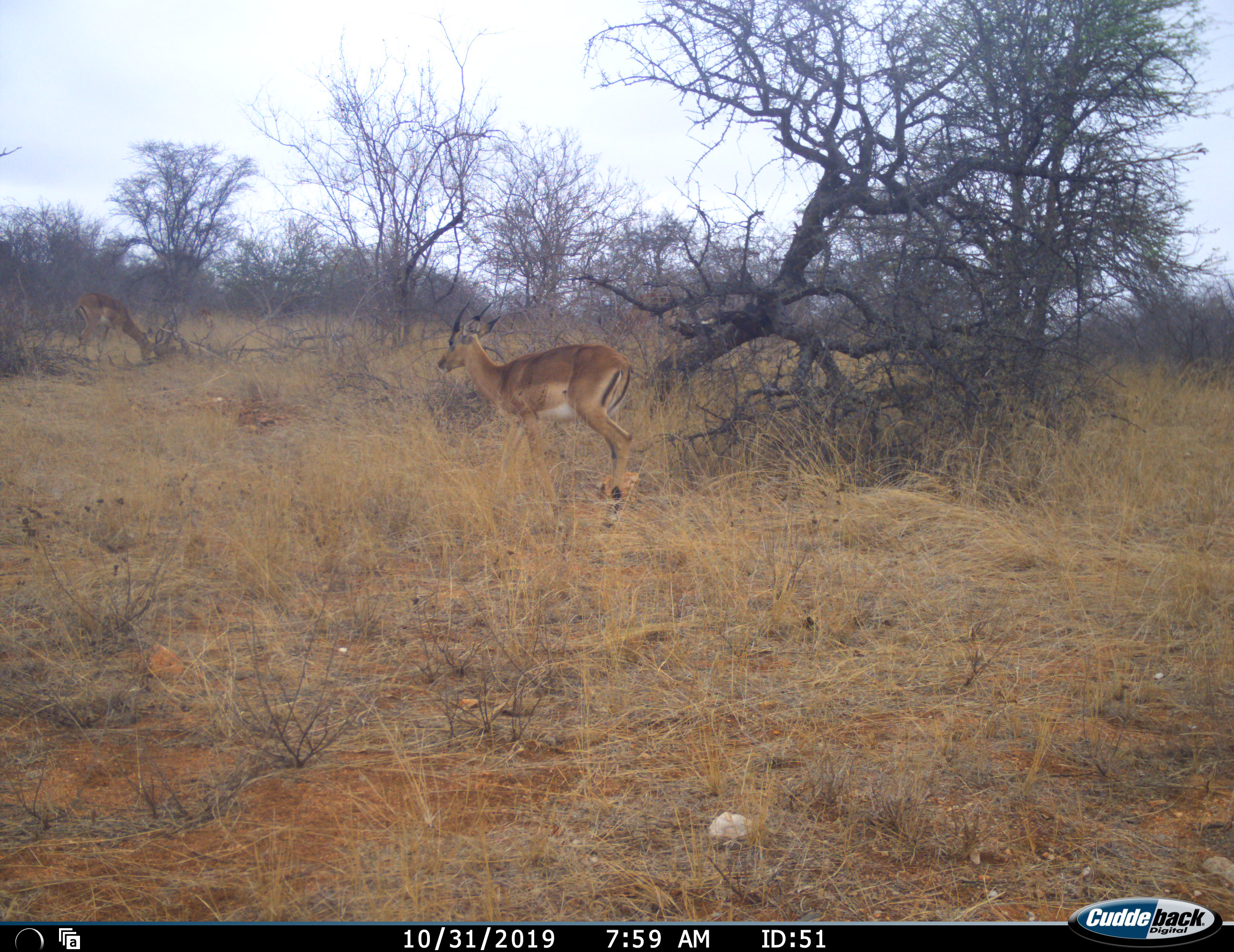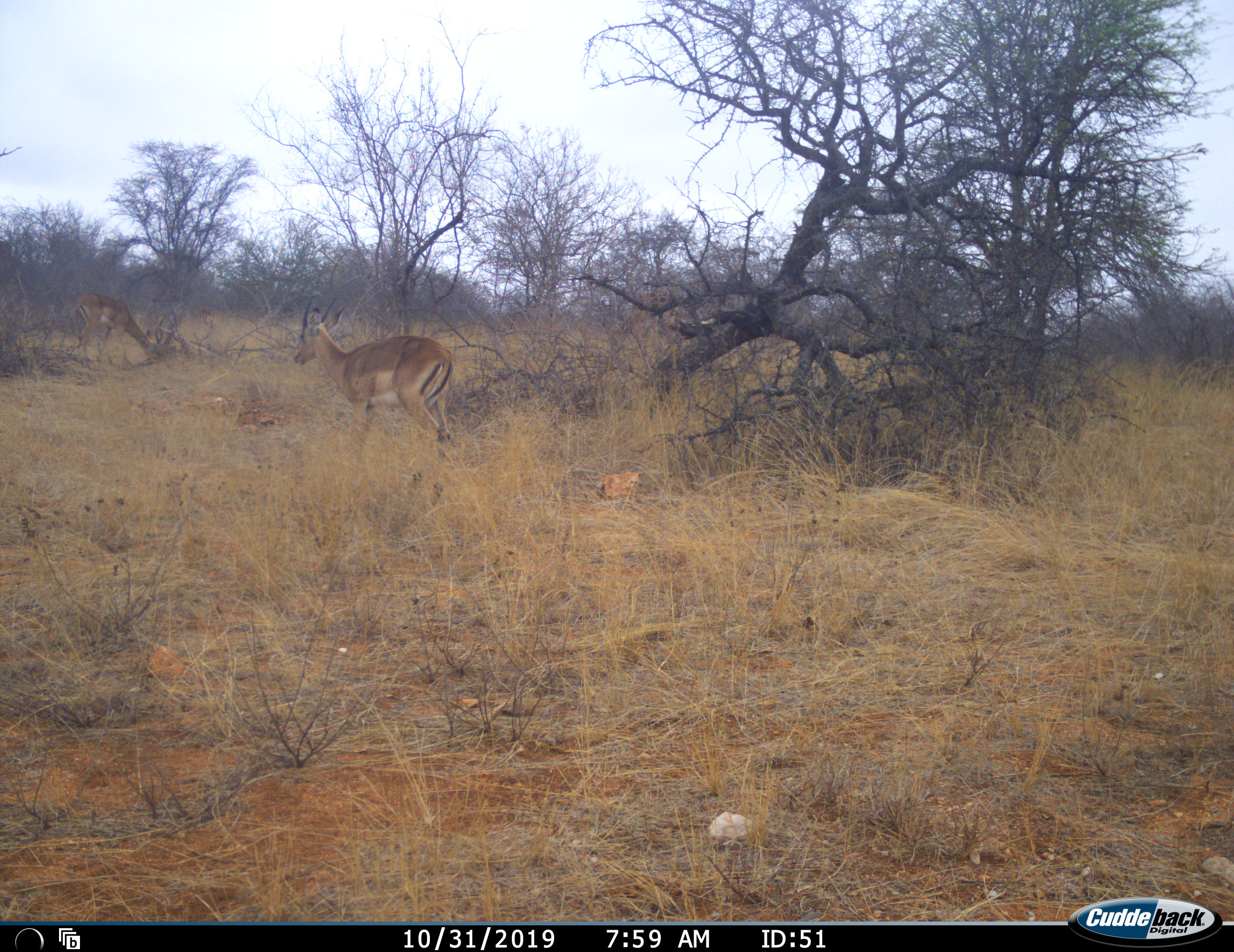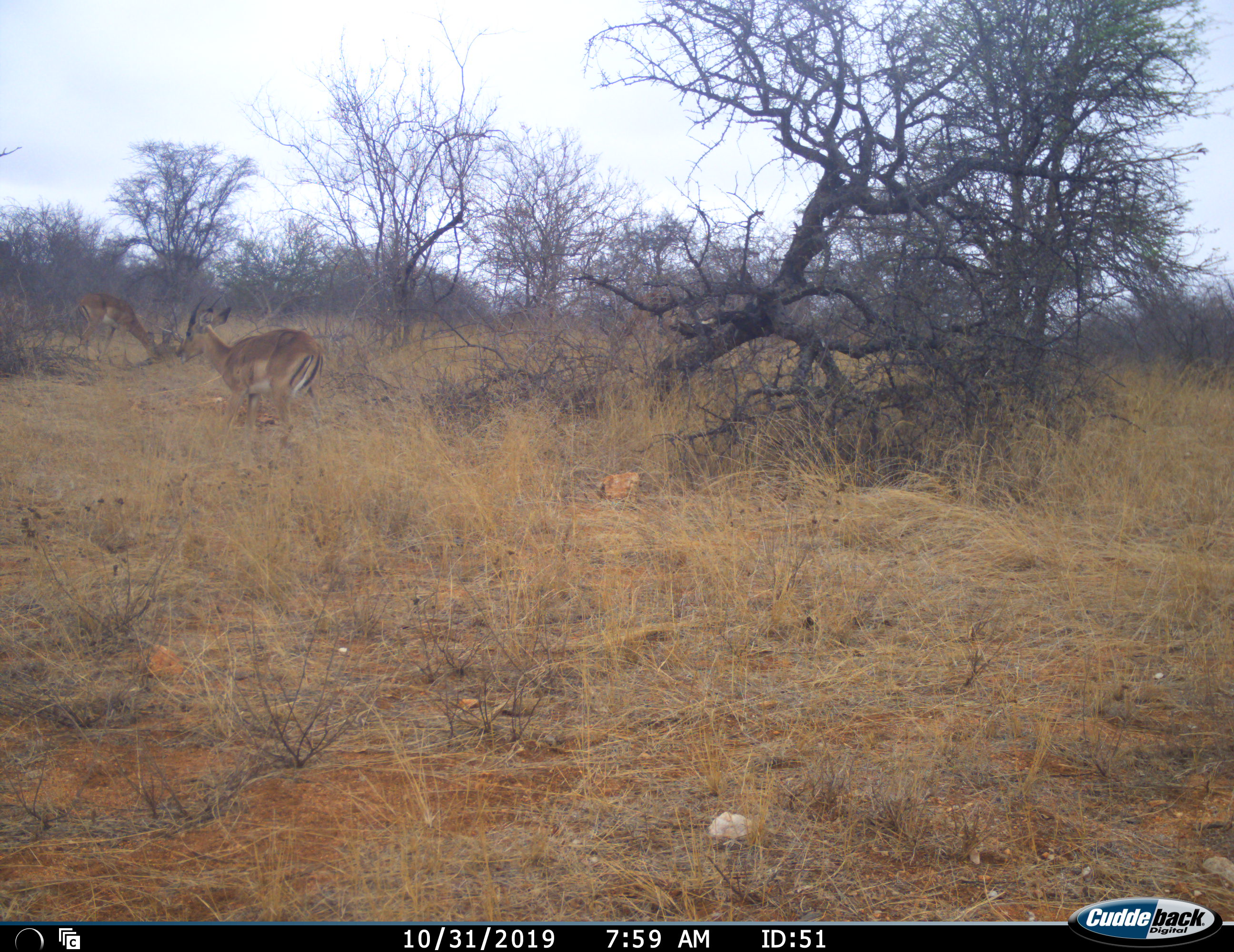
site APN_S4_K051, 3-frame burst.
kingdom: Animalia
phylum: Chordata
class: Mammalia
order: Artiodactyla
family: Bovidae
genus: Aepyceros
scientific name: Aepyceros melampus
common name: impala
Impala (Aepyceros melampus), count 2. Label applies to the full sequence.